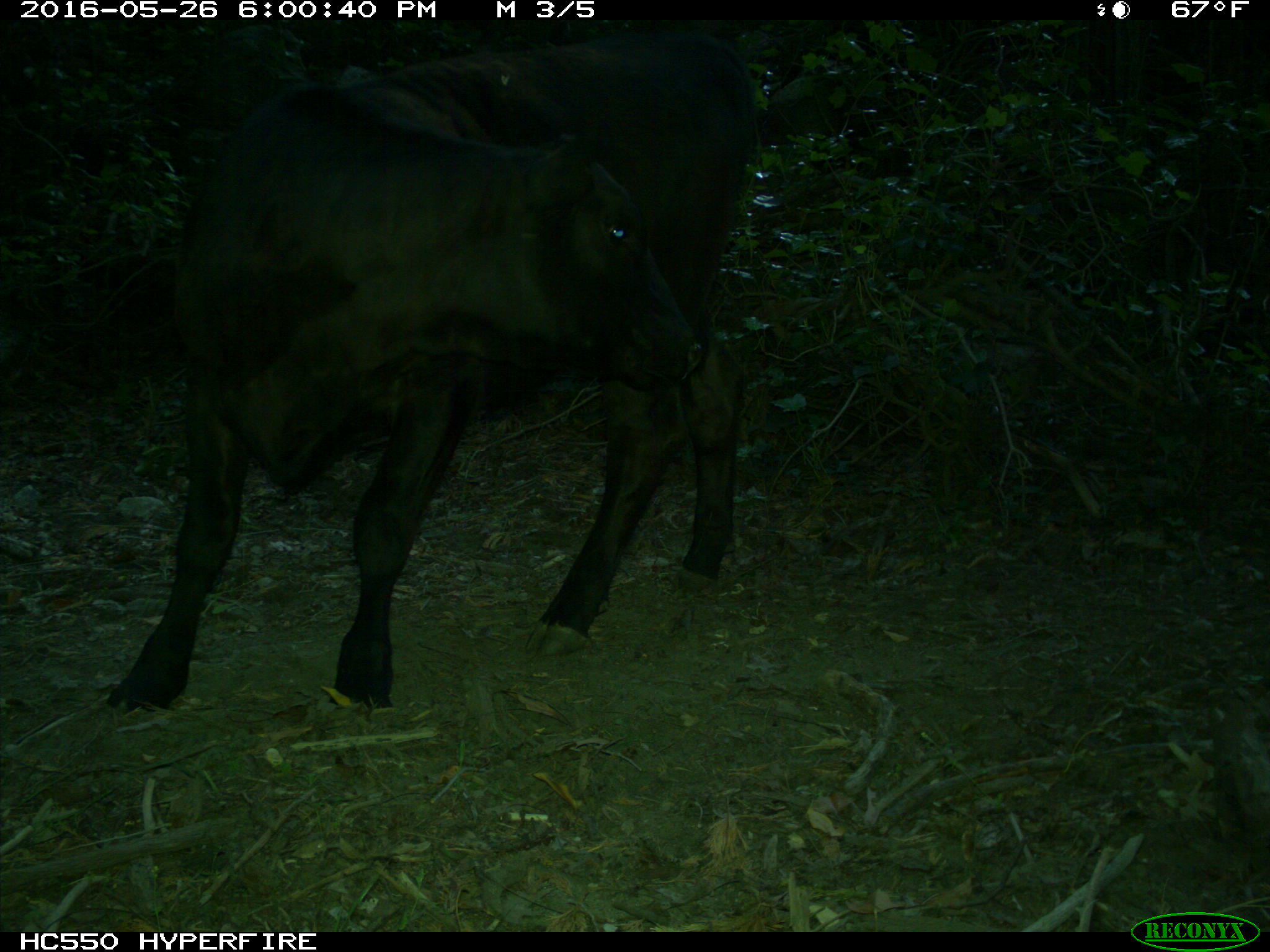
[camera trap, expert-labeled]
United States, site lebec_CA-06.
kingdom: Animalia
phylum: Chordata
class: Mammalia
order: Artiodactyla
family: Bovidae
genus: Bos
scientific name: Bos taurus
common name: domestic cow